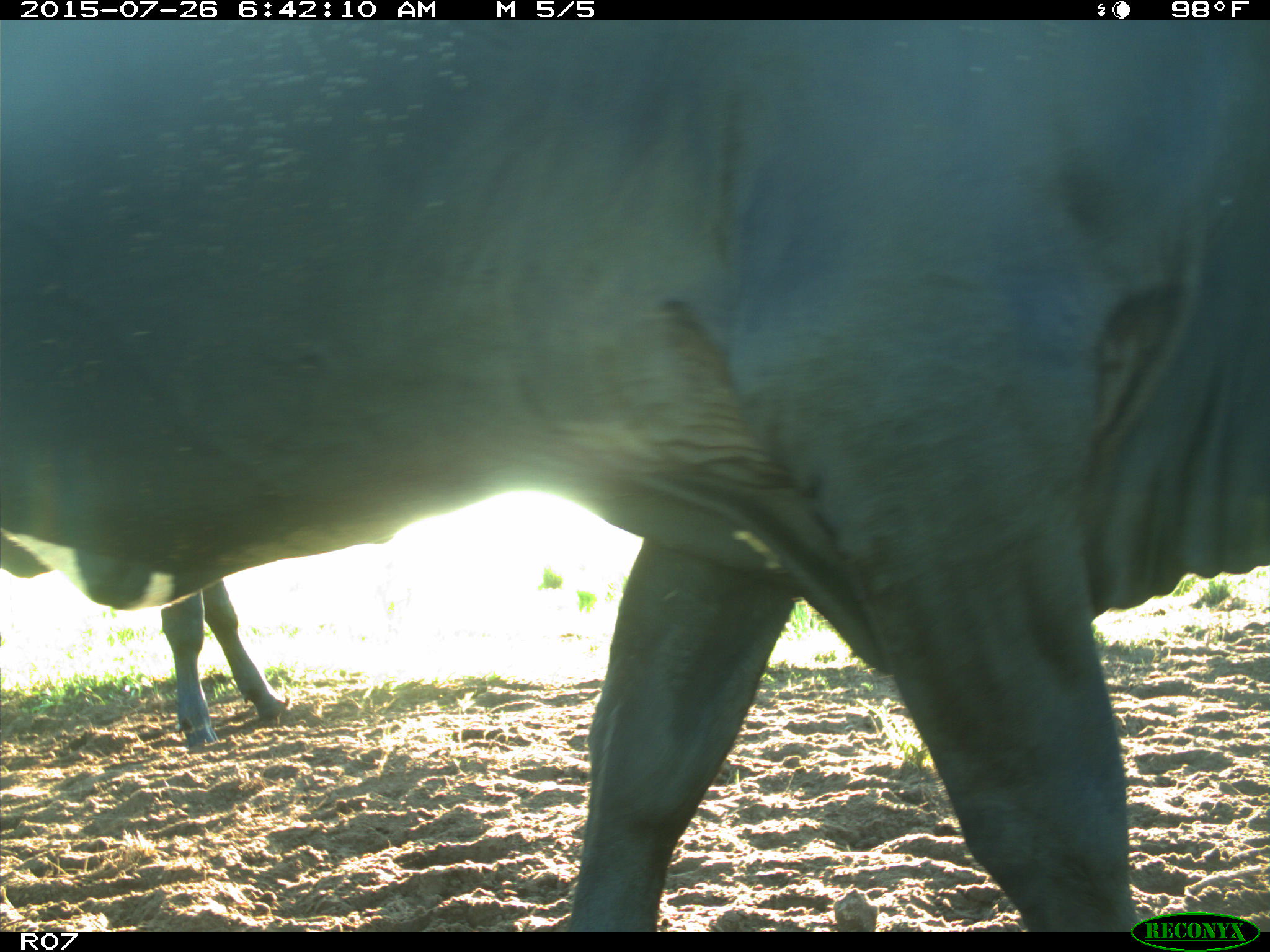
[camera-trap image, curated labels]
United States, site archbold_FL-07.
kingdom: Animalia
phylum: Chordata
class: Mammalia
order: Artiodactyla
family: Bovidae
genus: Bos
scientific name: Bos taurus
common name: domestic cow